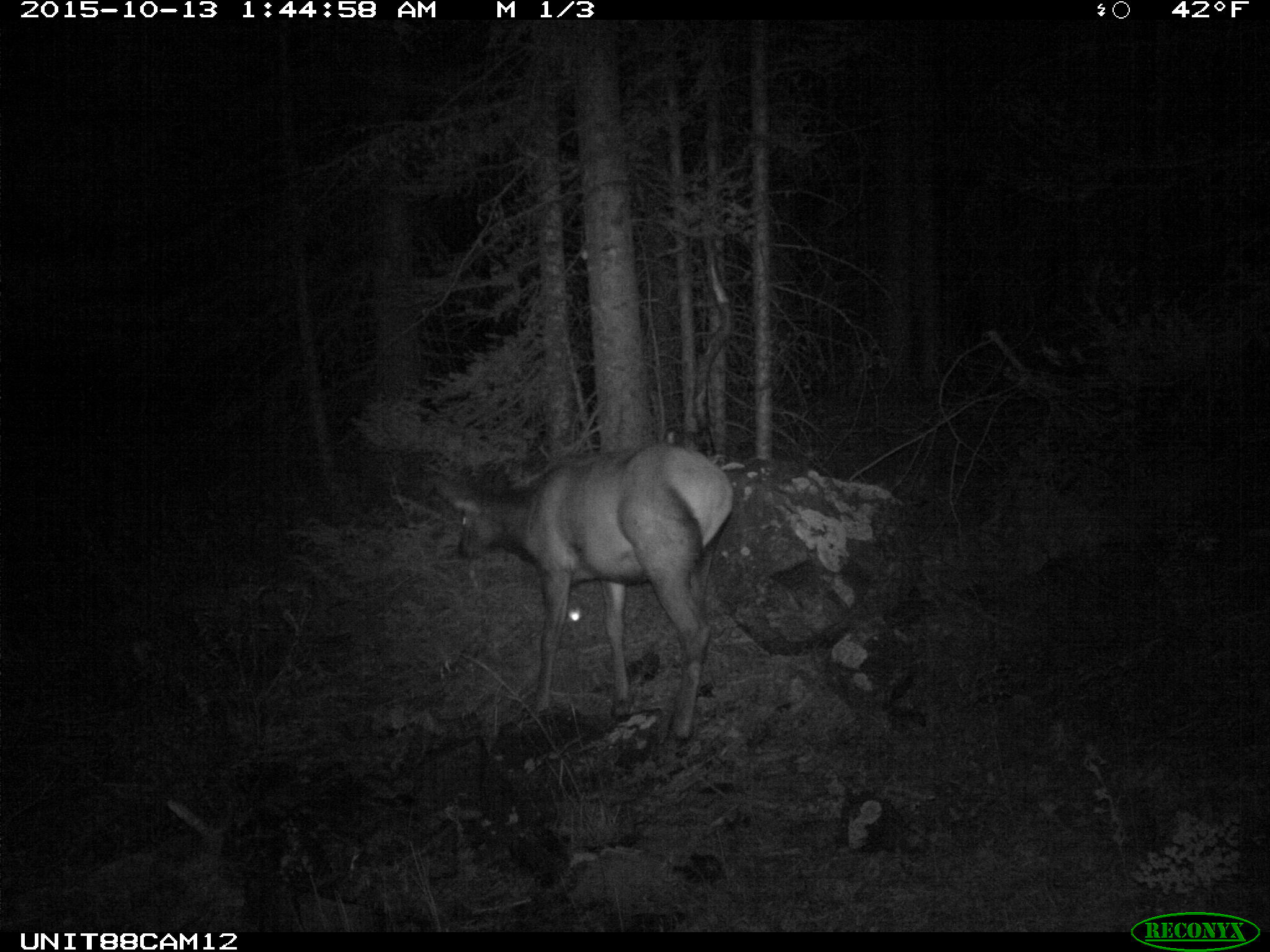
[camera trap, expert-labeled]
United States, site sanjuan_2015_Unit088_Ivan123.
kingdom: Animalia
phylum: Chordata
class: Mammalia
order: Artiodactyla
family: Cervidae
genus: Cervus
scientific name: Cervus elaphus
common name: red deer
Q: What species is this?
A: Cervus elaphus (red deer).